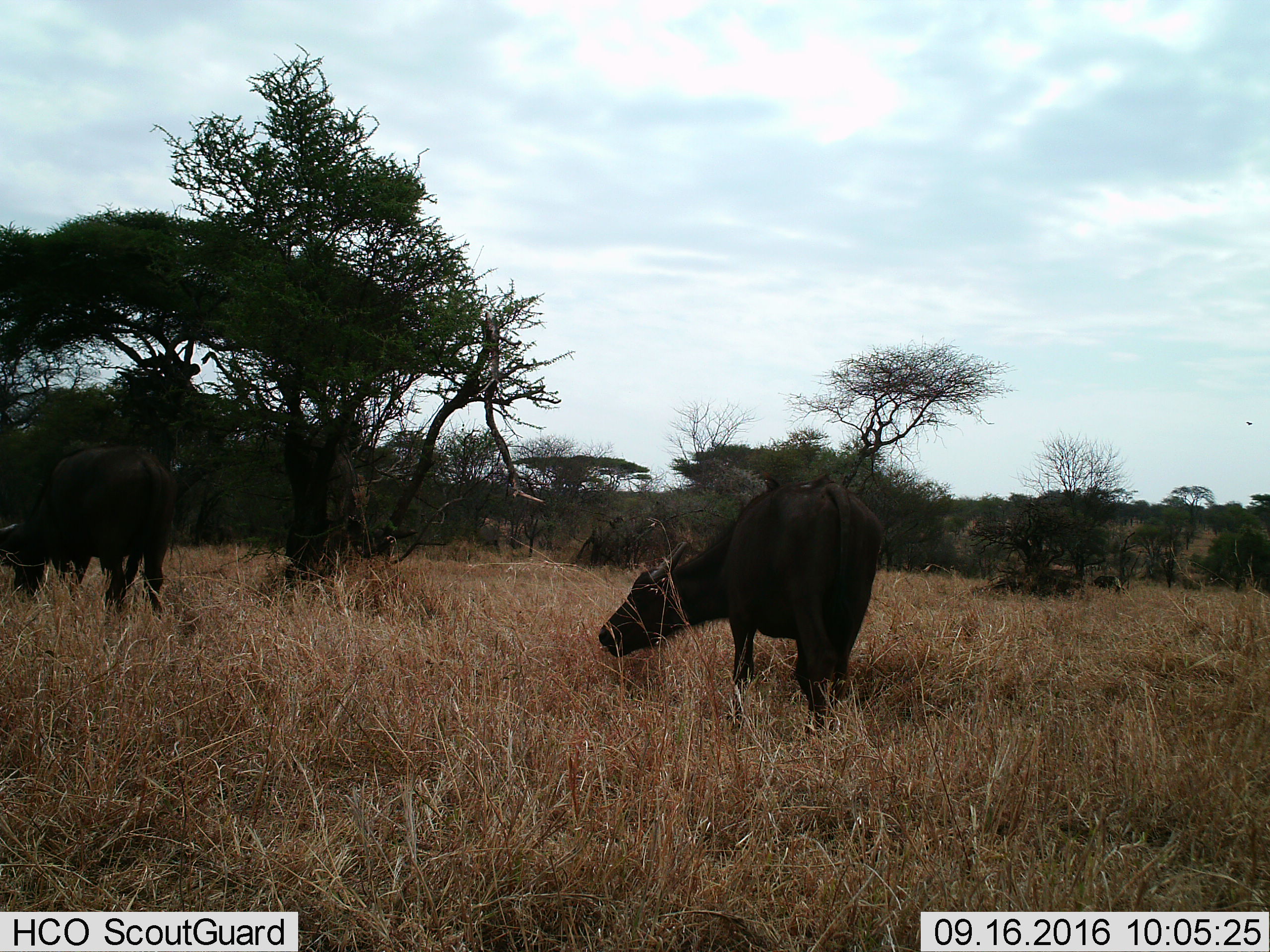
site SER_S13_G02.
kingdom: Animalia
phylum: Chordata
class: Mammalia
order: Artiodactyla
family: Bovidae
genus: Syncerus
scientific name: Syncerus caffer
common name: african buffalo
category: buffalo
Buffalo (african buffalo) (Syncerus caffer), count 2. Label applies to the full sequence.